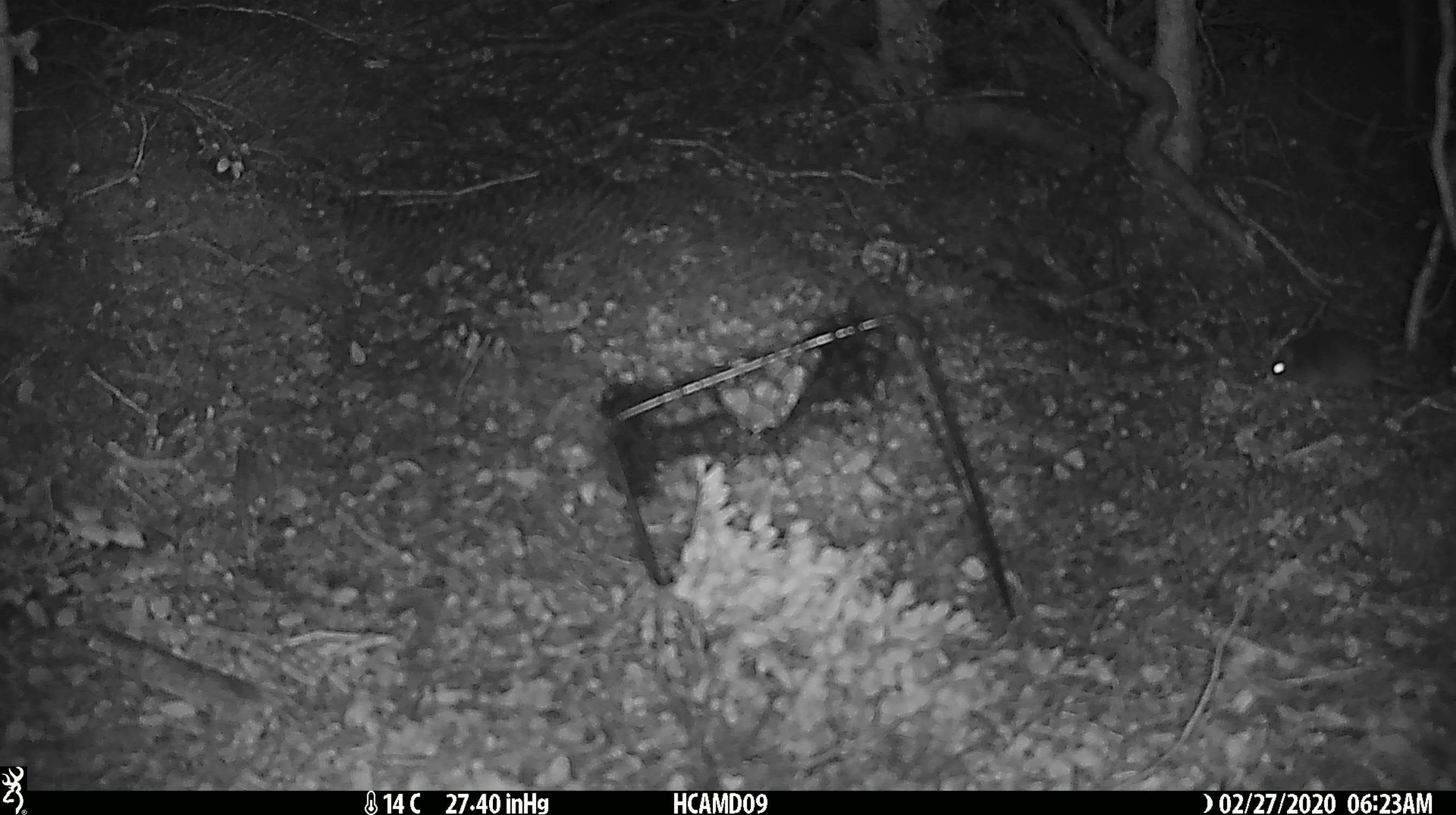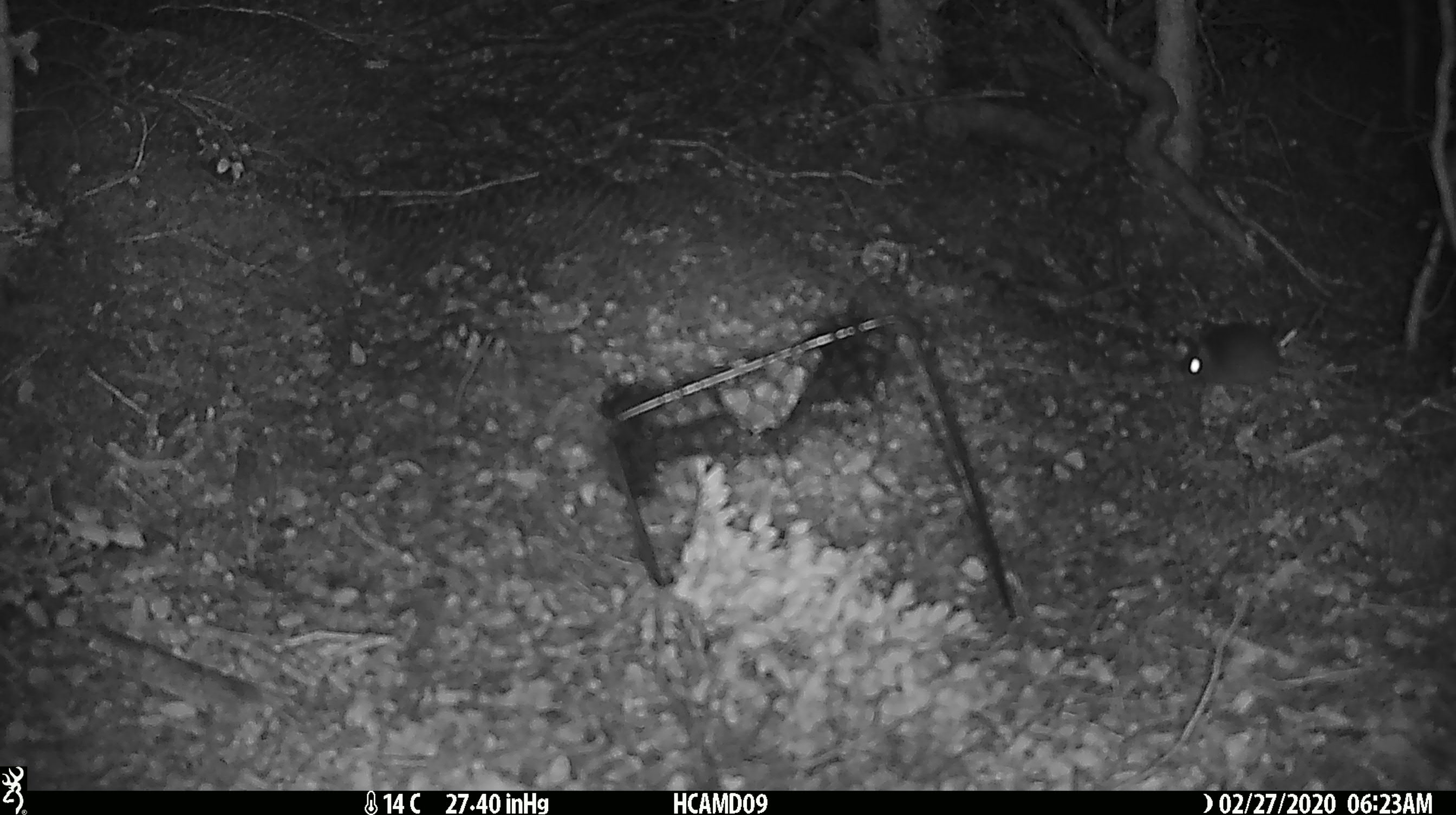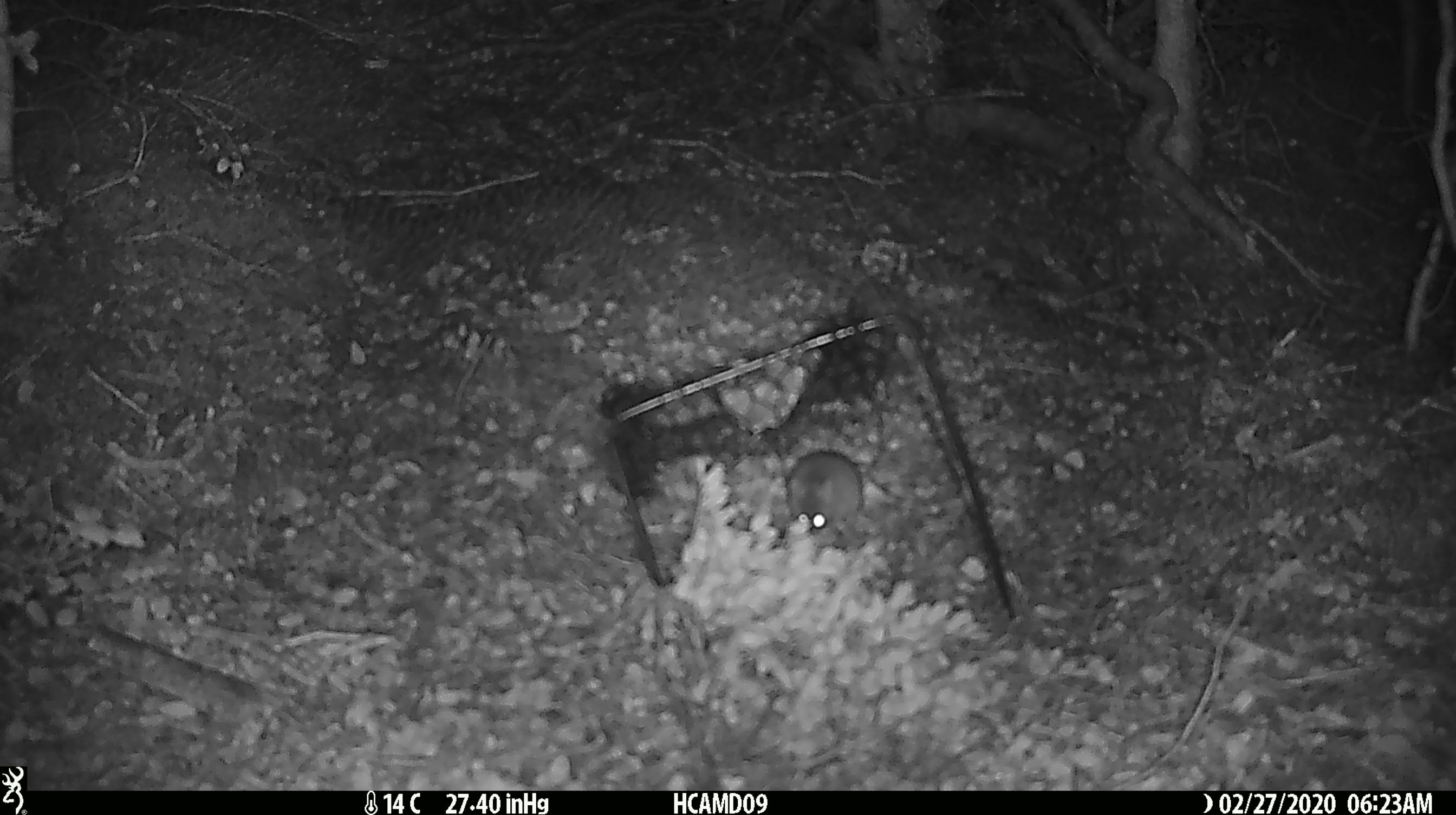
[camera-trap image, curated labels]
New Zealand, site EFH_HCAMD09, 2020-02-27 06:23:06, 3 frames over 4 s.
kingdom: Animalia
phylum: Chordata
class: Mammalia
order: Rodentia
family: Muridae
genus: Mus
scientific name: Mus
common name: mouse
Mouse (Mus).